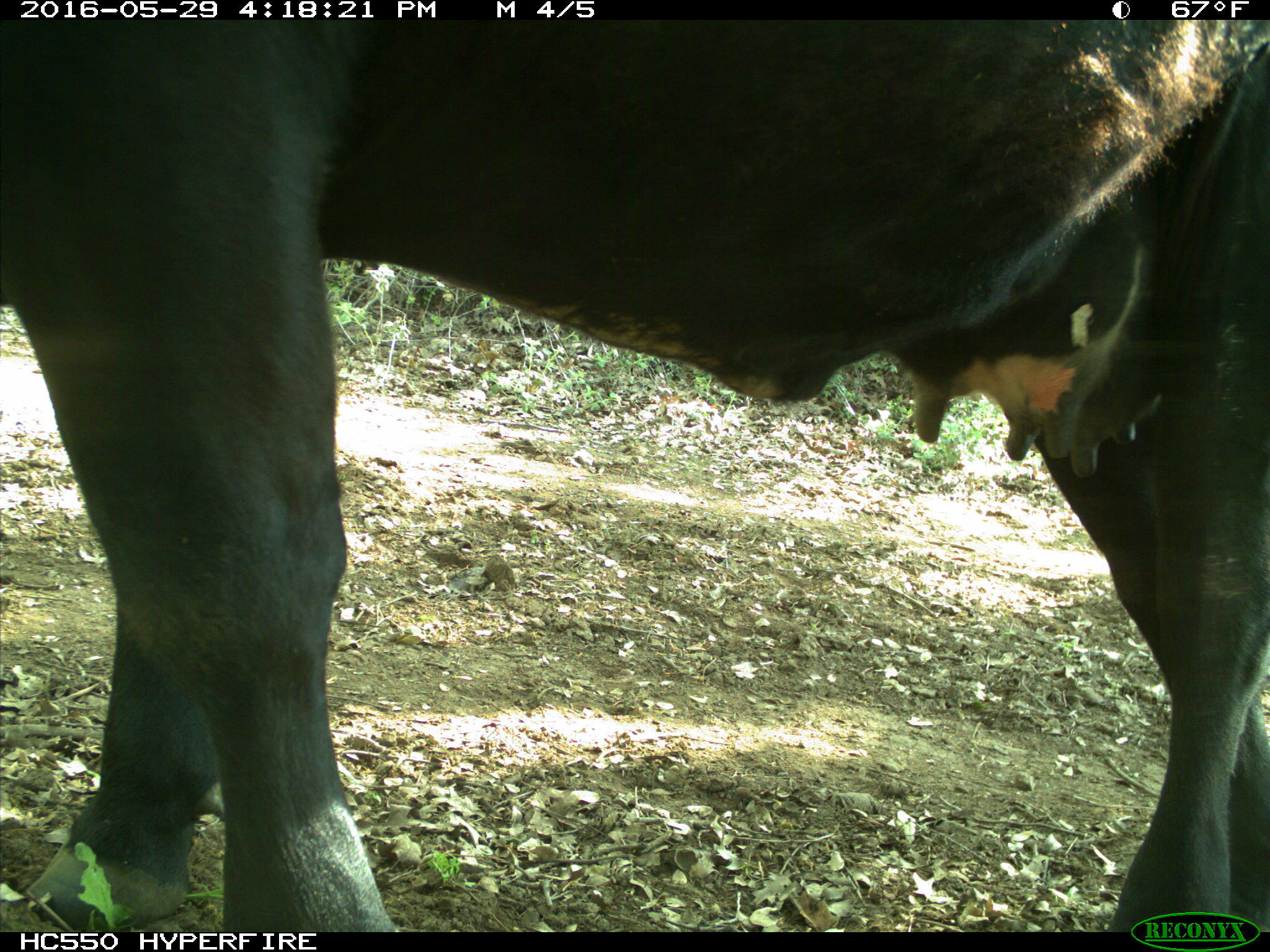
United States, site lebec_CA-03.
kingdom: Animalia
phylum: Chordata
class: Mammalia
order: Artiodactyla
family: Bovidae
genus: Bos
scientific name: Bos taurus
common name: domestic cow